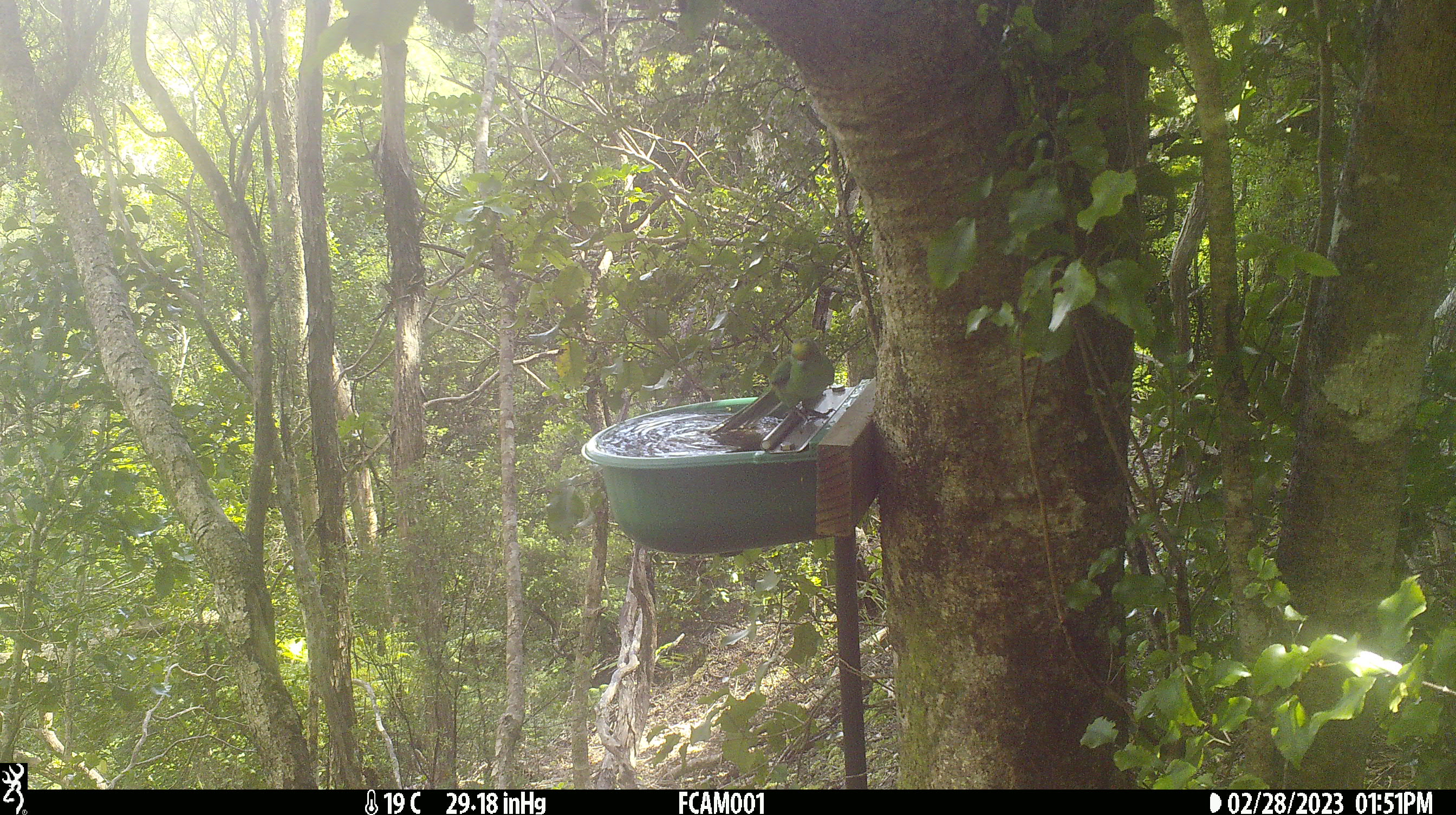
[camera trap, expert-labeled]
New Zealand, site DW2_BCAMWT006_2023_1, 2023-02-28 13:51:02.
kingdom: Animalia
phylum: Chordata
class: Aves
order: Psittaciformes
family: Psittaculidae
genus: Cyanoramphus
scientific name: Cyanoramphus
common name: parakeet